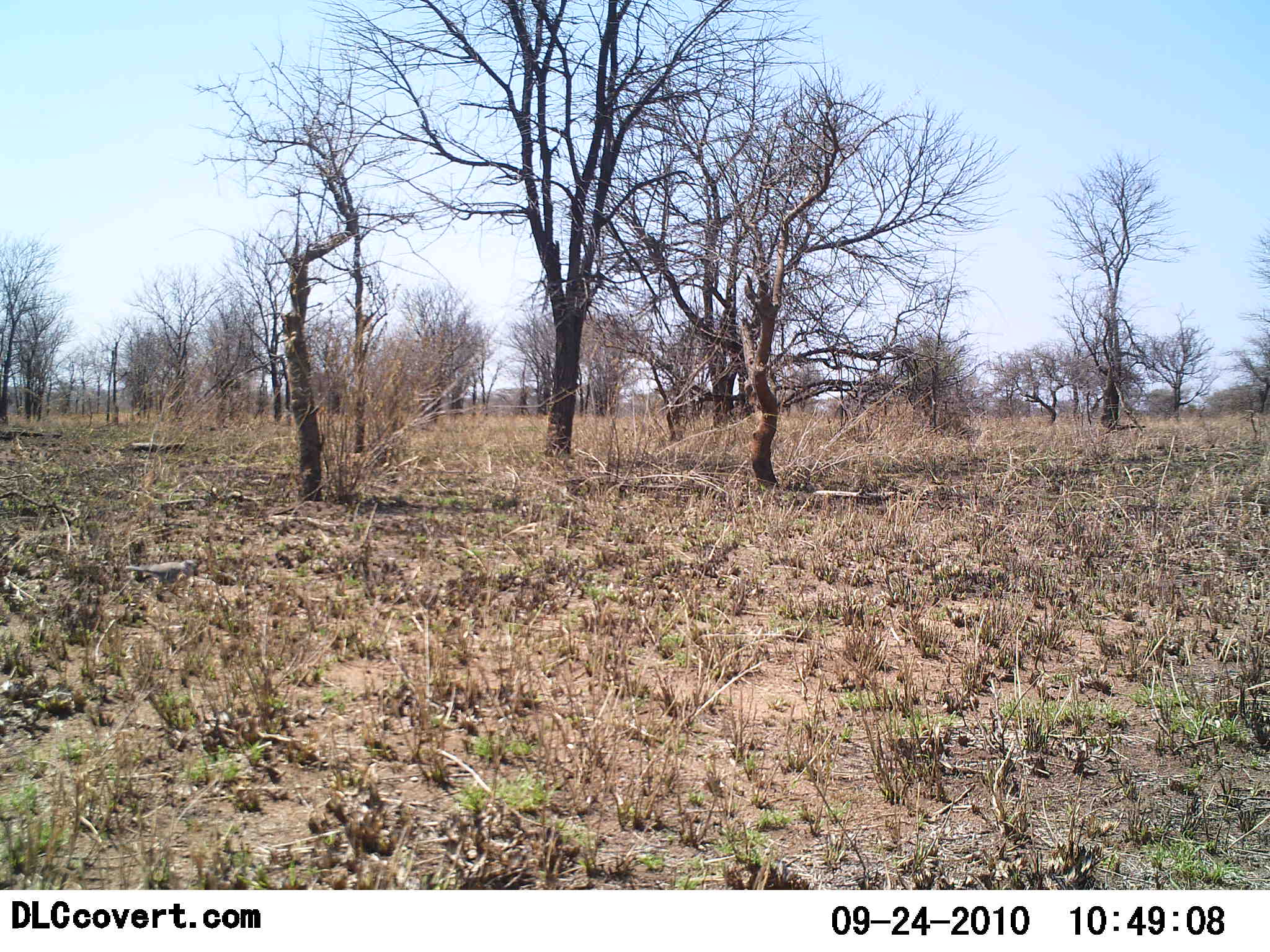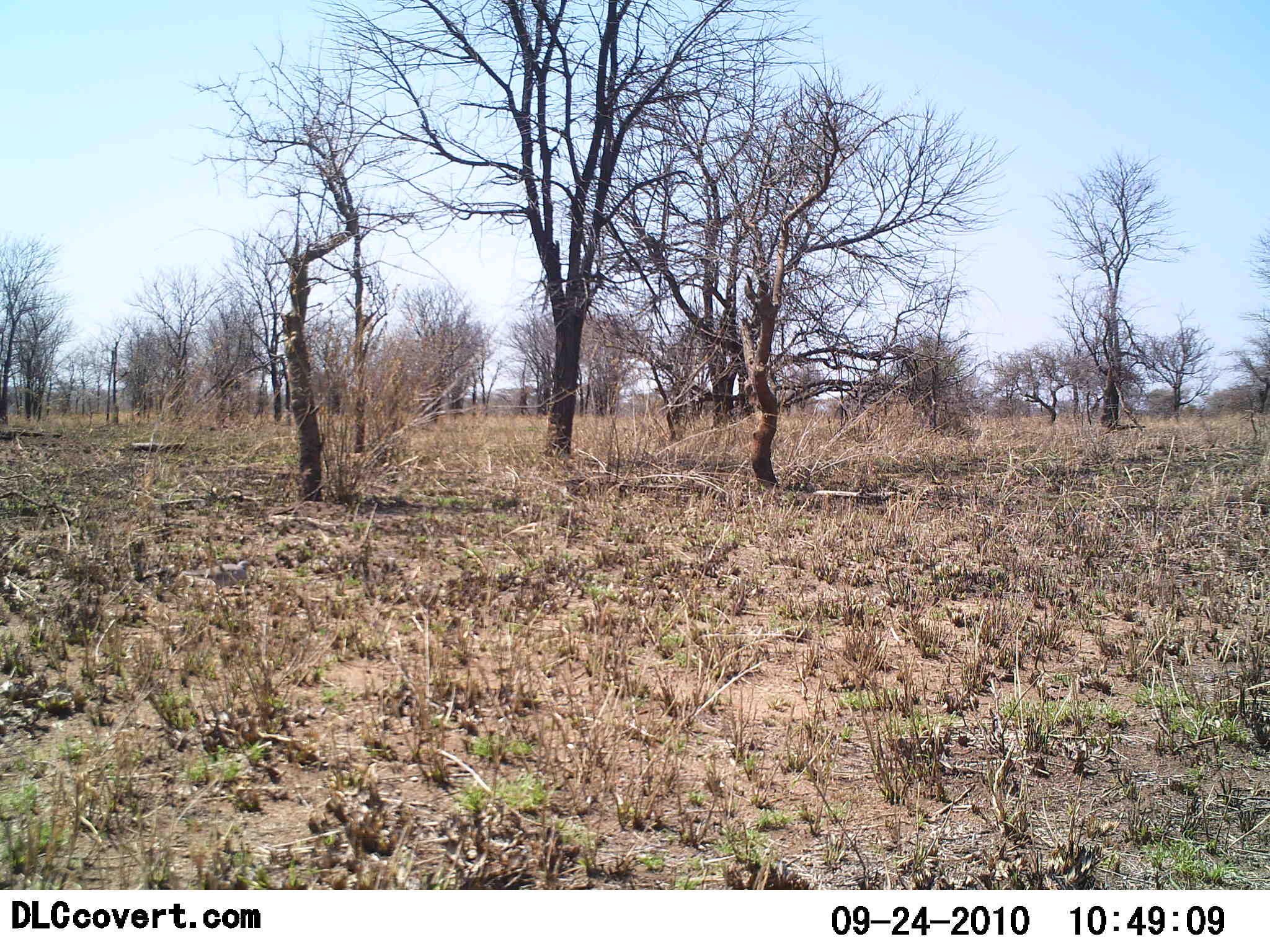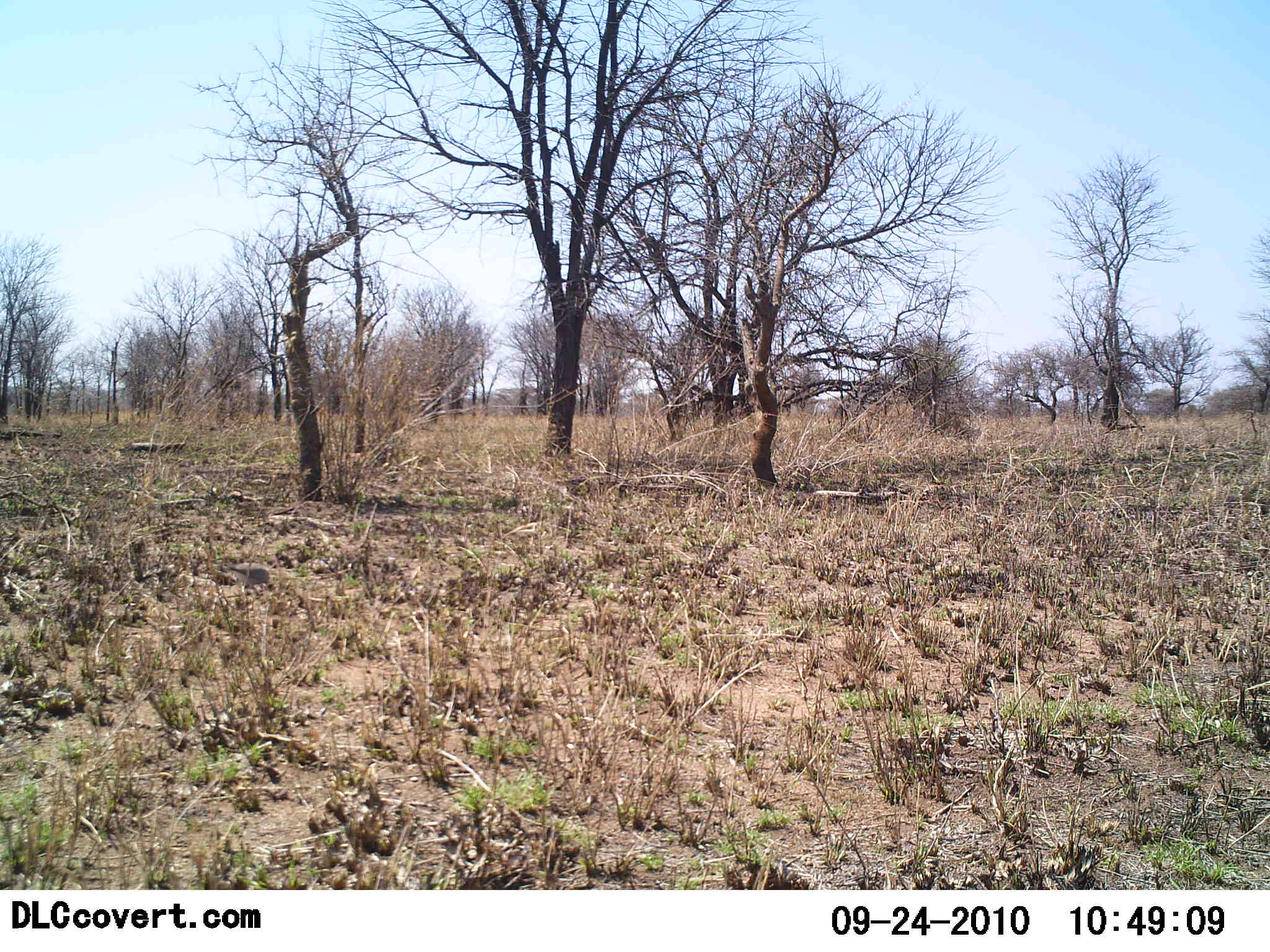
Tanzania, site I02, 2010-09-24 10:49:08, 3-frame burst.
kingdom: Animalia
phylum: Chordata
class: Aves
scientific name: Aves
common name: bird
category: otherbird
Otherbird (bird) (Aves), count 1. Behavior (volunteer vote fractions): standing 0%, resting 0%, moving 100%, interacting 0%. Young present (vote fraction): 0%. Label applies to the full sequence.